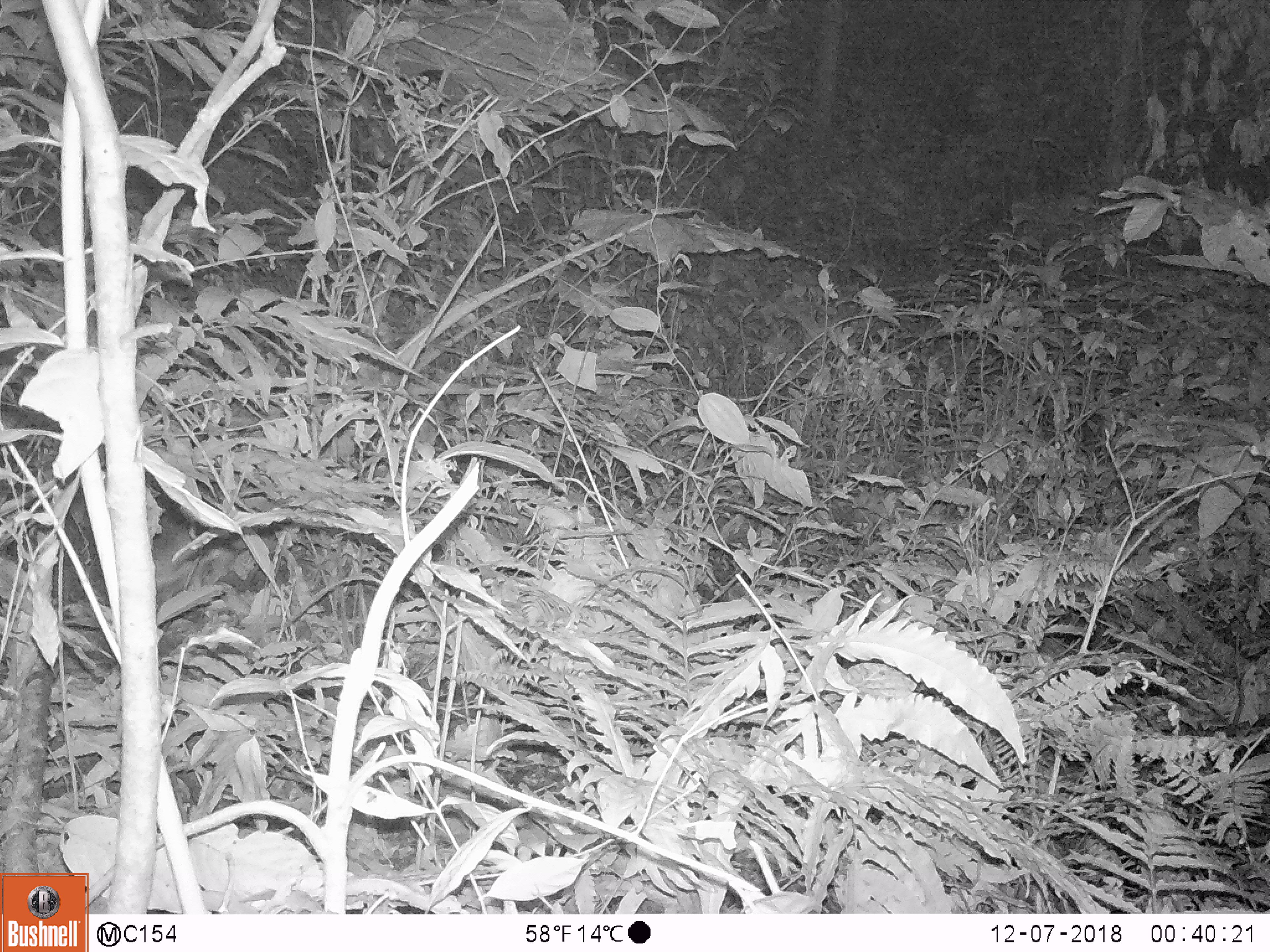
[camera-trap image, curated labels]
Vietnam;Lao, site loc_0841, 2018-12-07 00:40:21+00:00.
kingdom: Animalia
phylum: Chordata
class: Mammalia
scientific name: Mammalia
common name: mammal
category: unidentified small mammal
Unidentified small mammal (mammal) (Mammalia). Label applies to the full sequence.